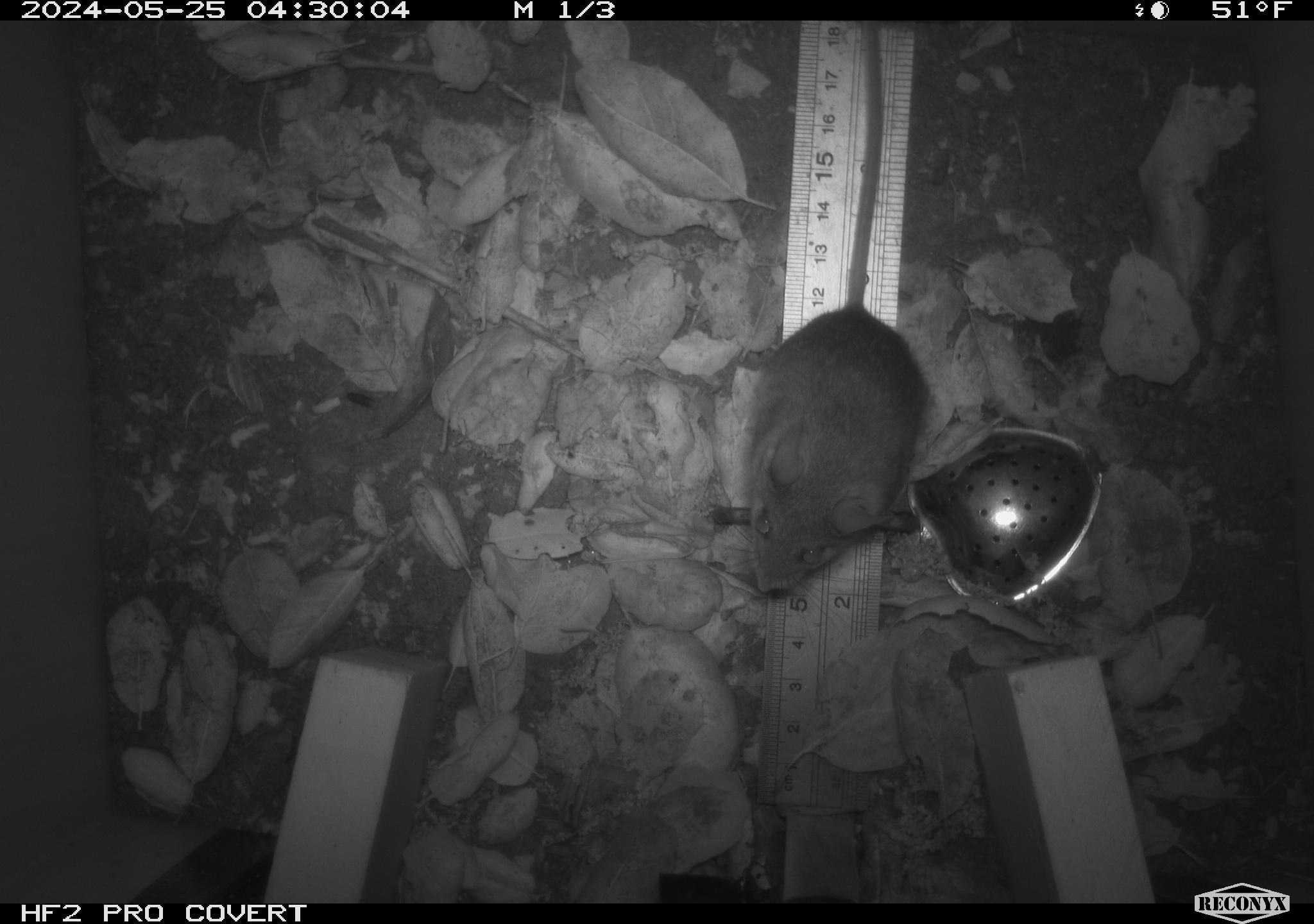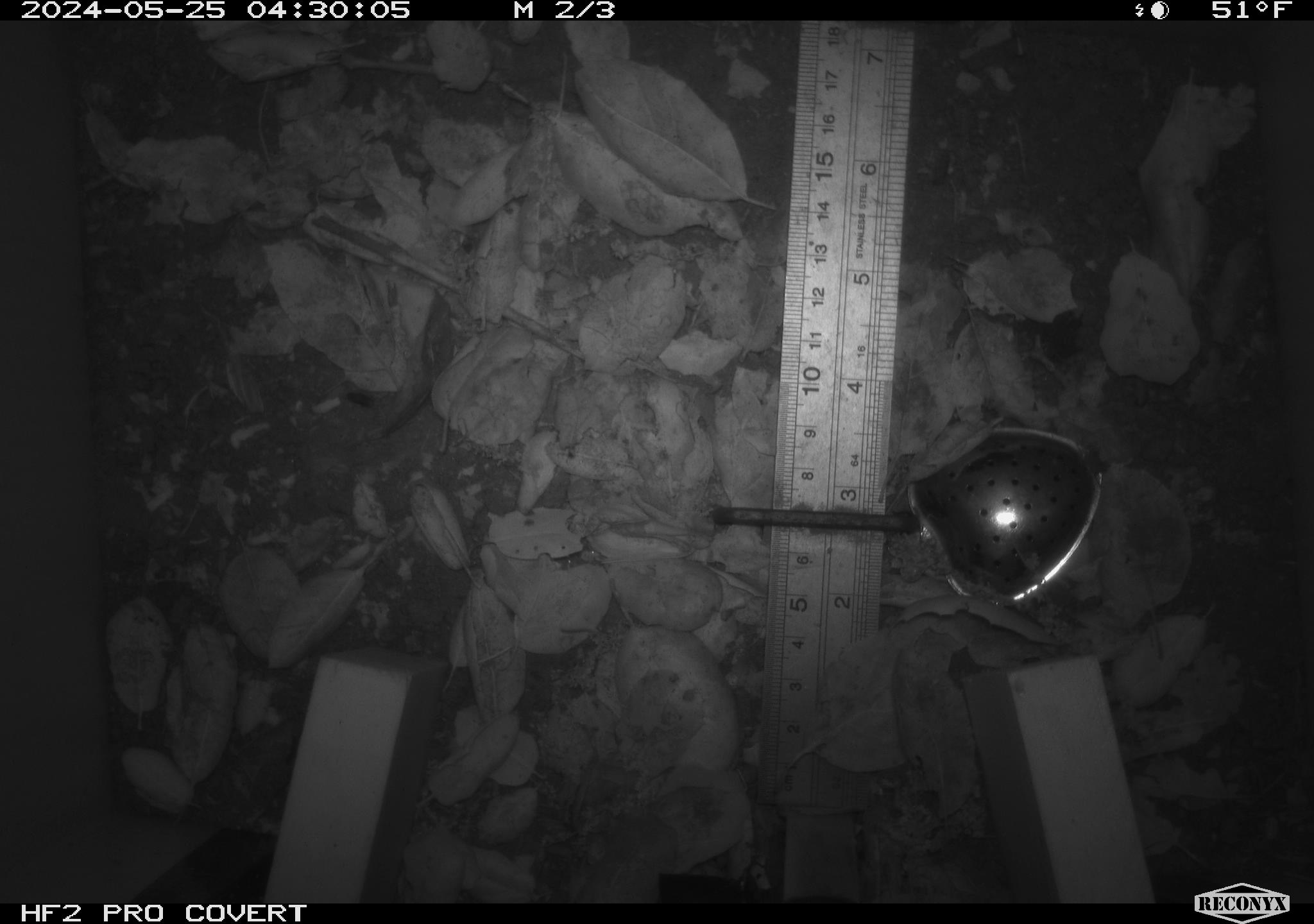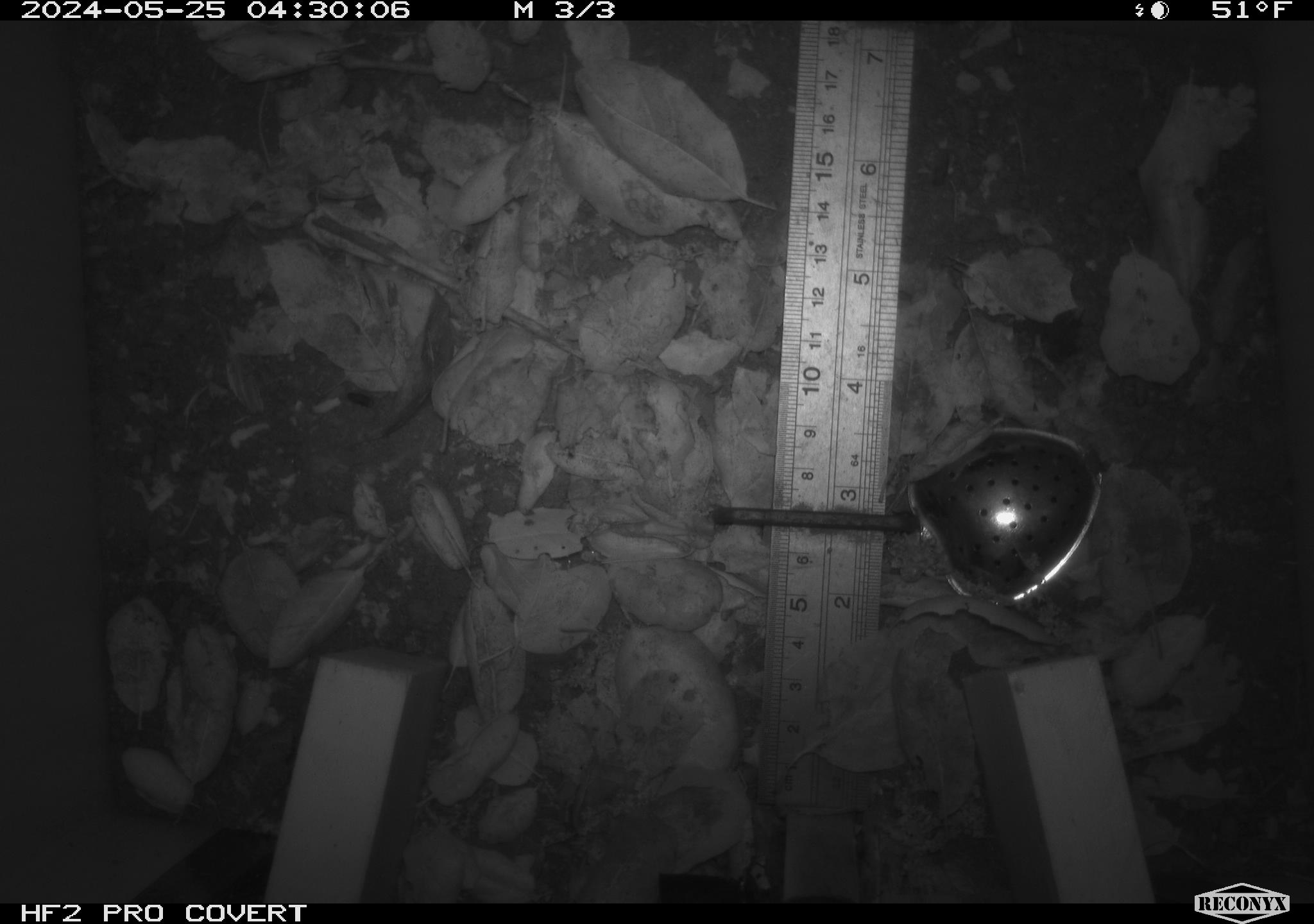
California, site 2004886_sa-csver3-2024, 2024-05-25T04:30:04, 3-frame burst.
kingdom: Animalia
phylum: Chordata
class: Mammalia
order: Rodentia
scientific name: Rodentia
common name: rodent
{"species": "rodent (Rodentia)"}